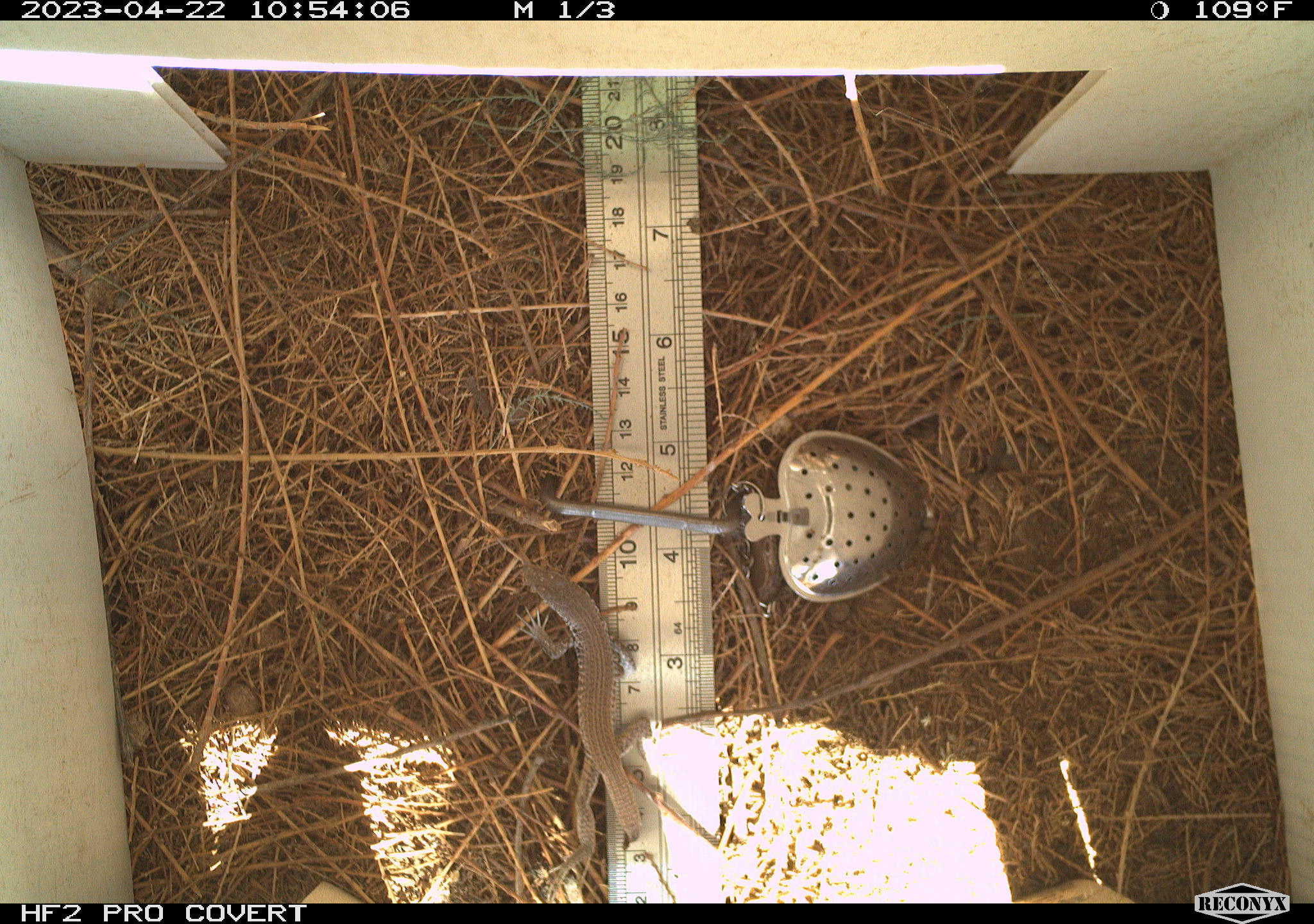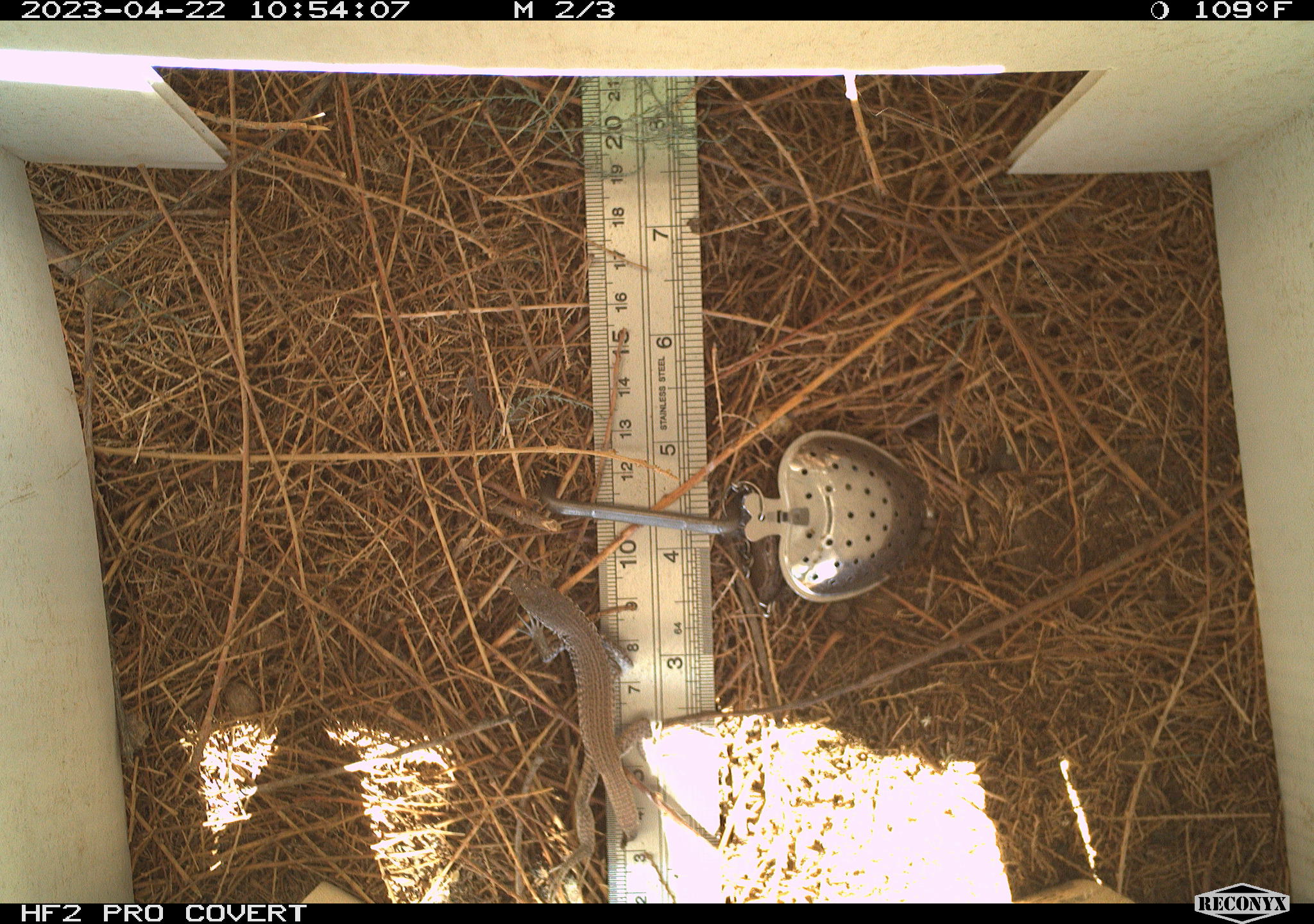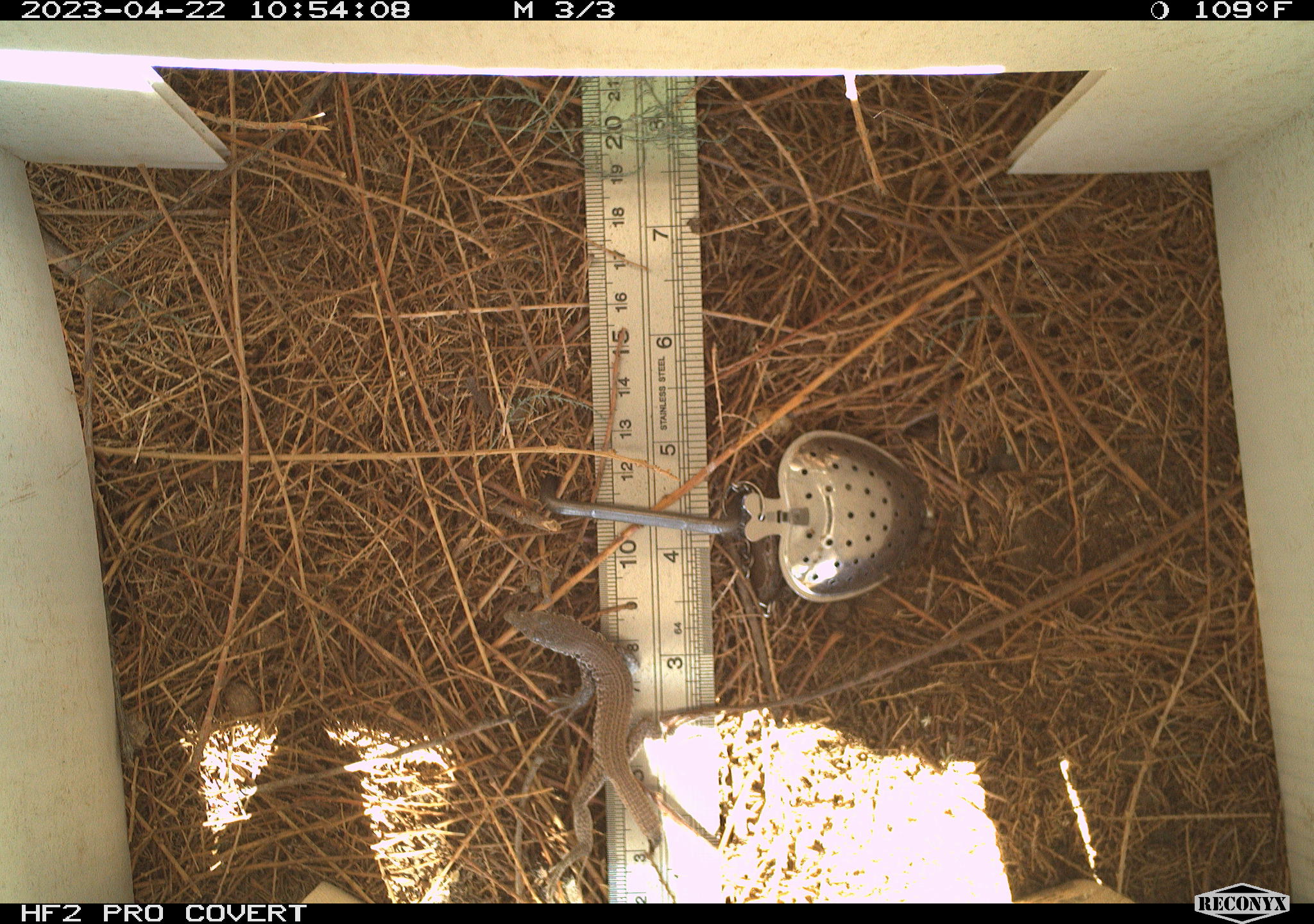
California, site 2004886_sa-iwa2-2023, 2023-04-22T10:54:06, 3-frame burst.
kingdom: Animalia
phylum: Chordata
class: Reptilia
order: Squamata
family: Teiidae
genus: Aspidoscelis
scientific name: Aspidoscelis tigris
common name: western whiptail